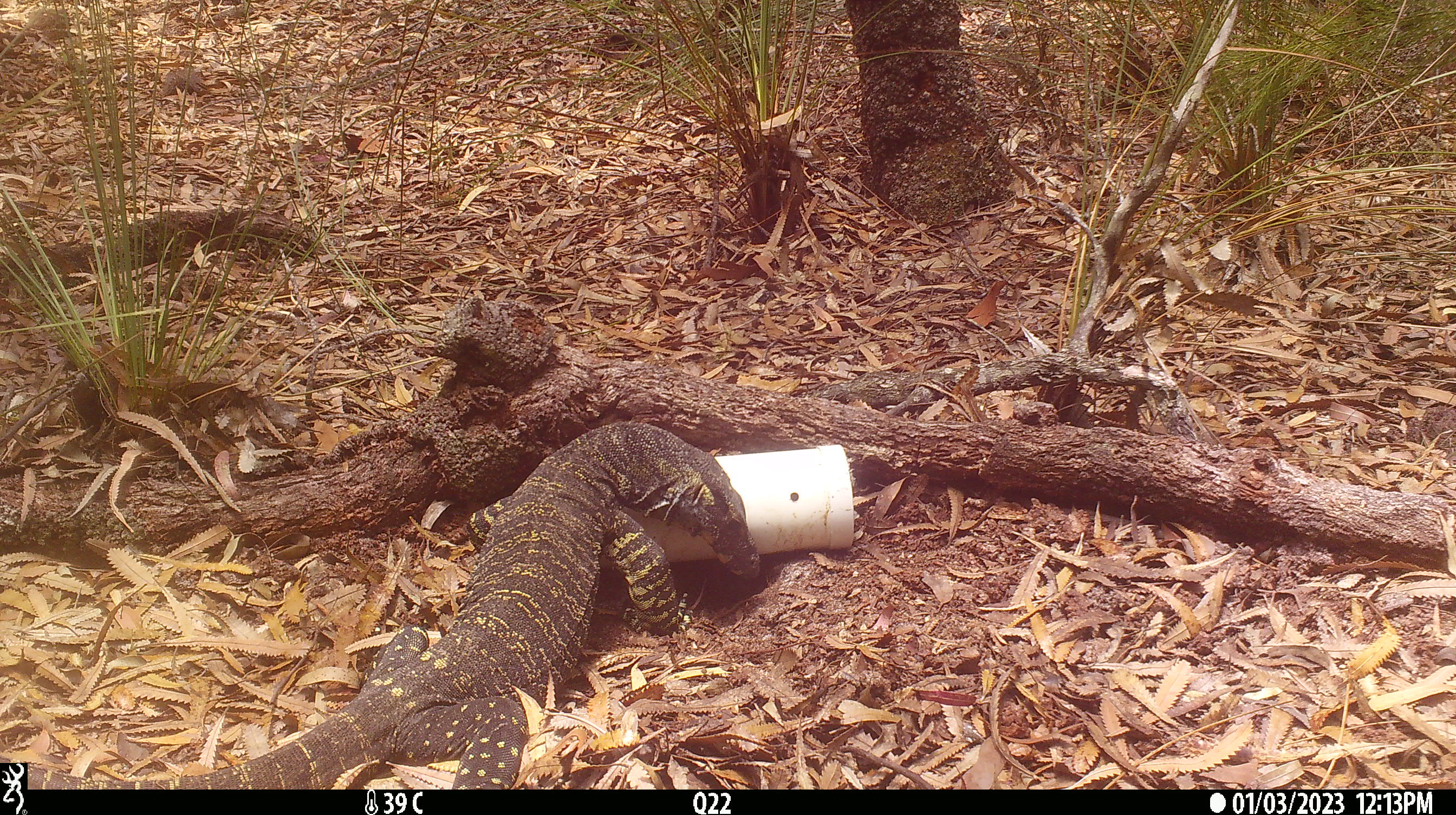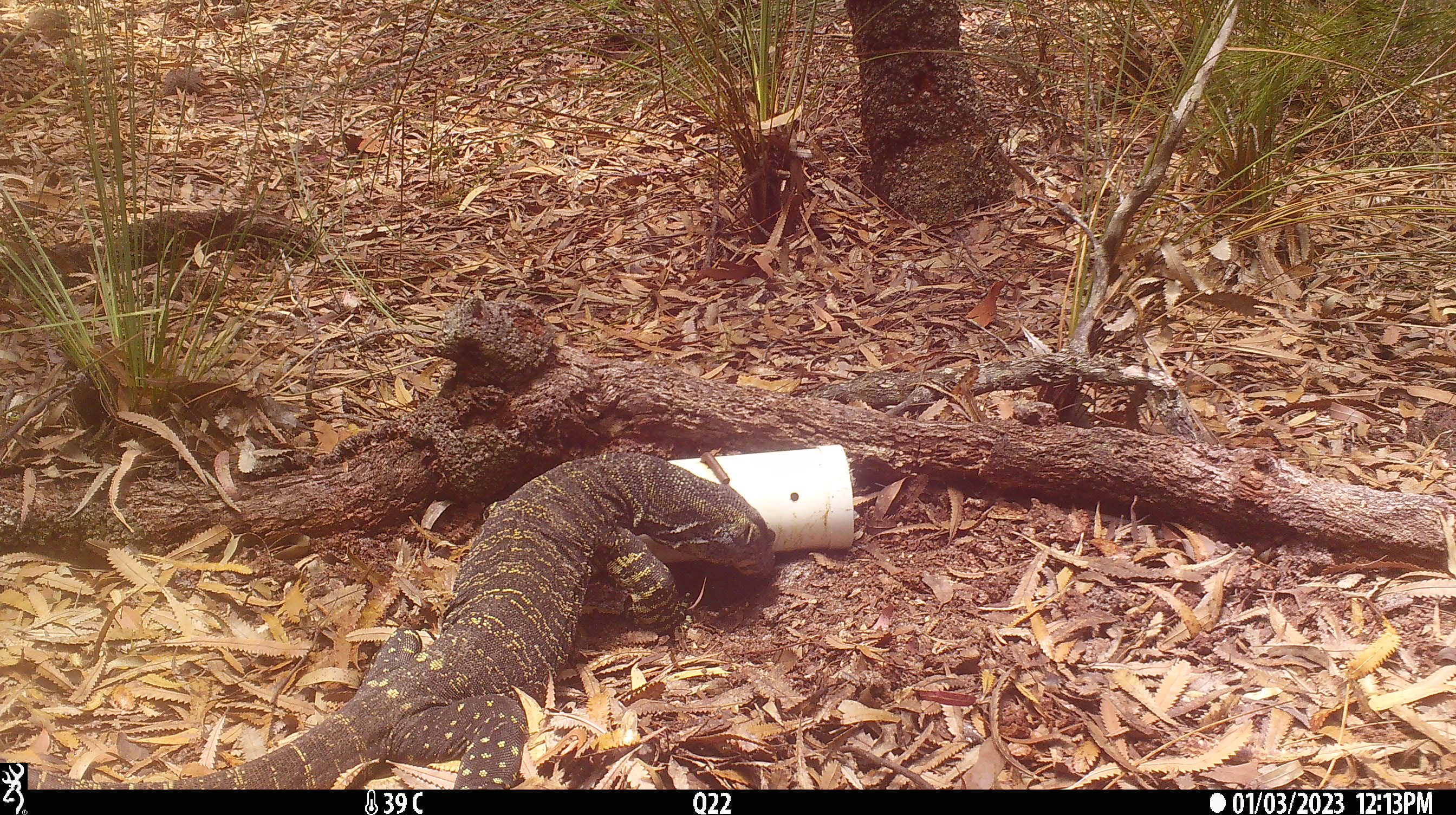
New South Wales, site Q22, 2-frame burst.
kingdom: Animalia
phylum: Chordata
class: Reptilia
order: Squamata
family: Varanidae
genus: Varanus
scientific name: Varanus varius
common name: lace monitor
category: goanna